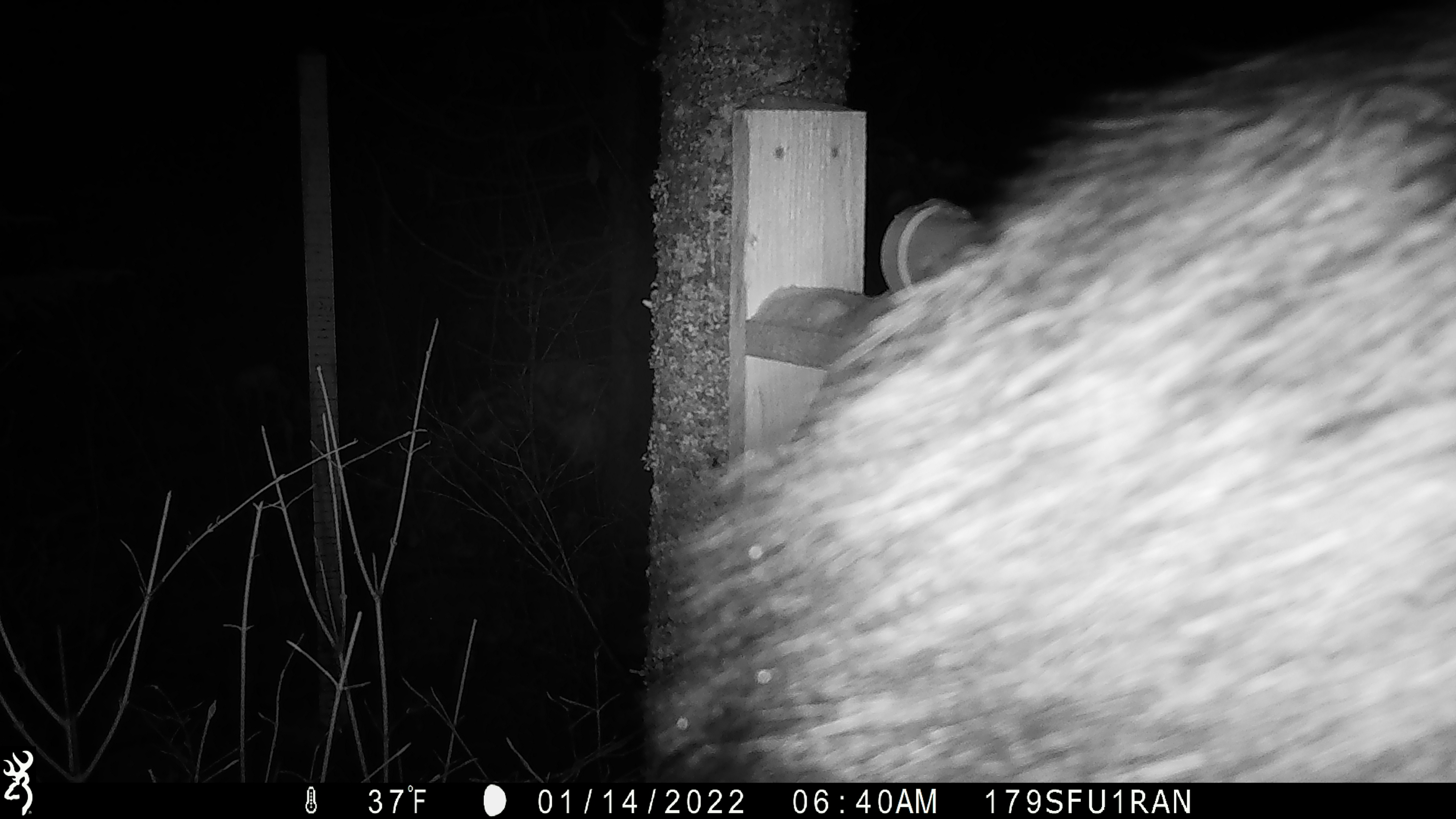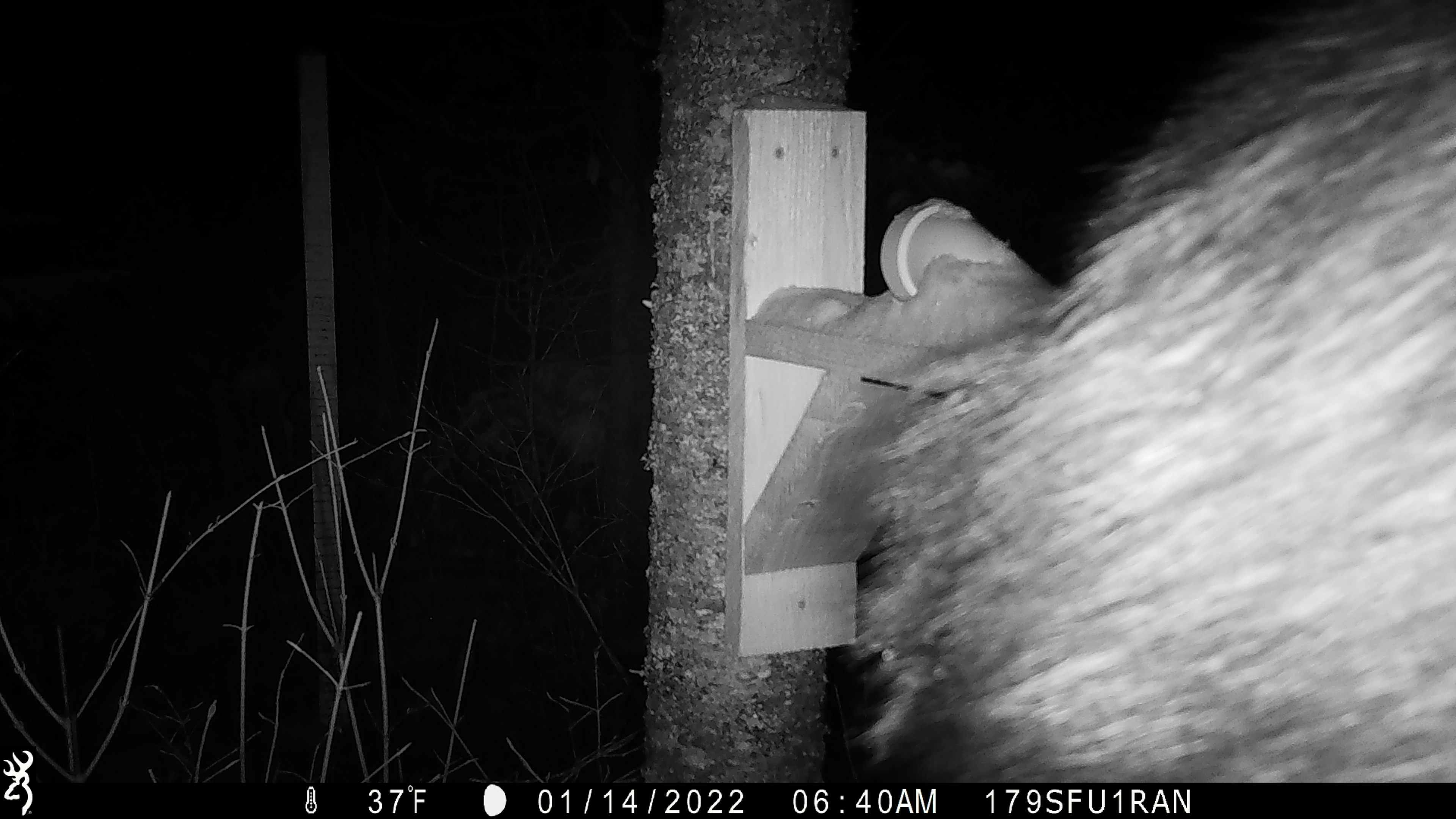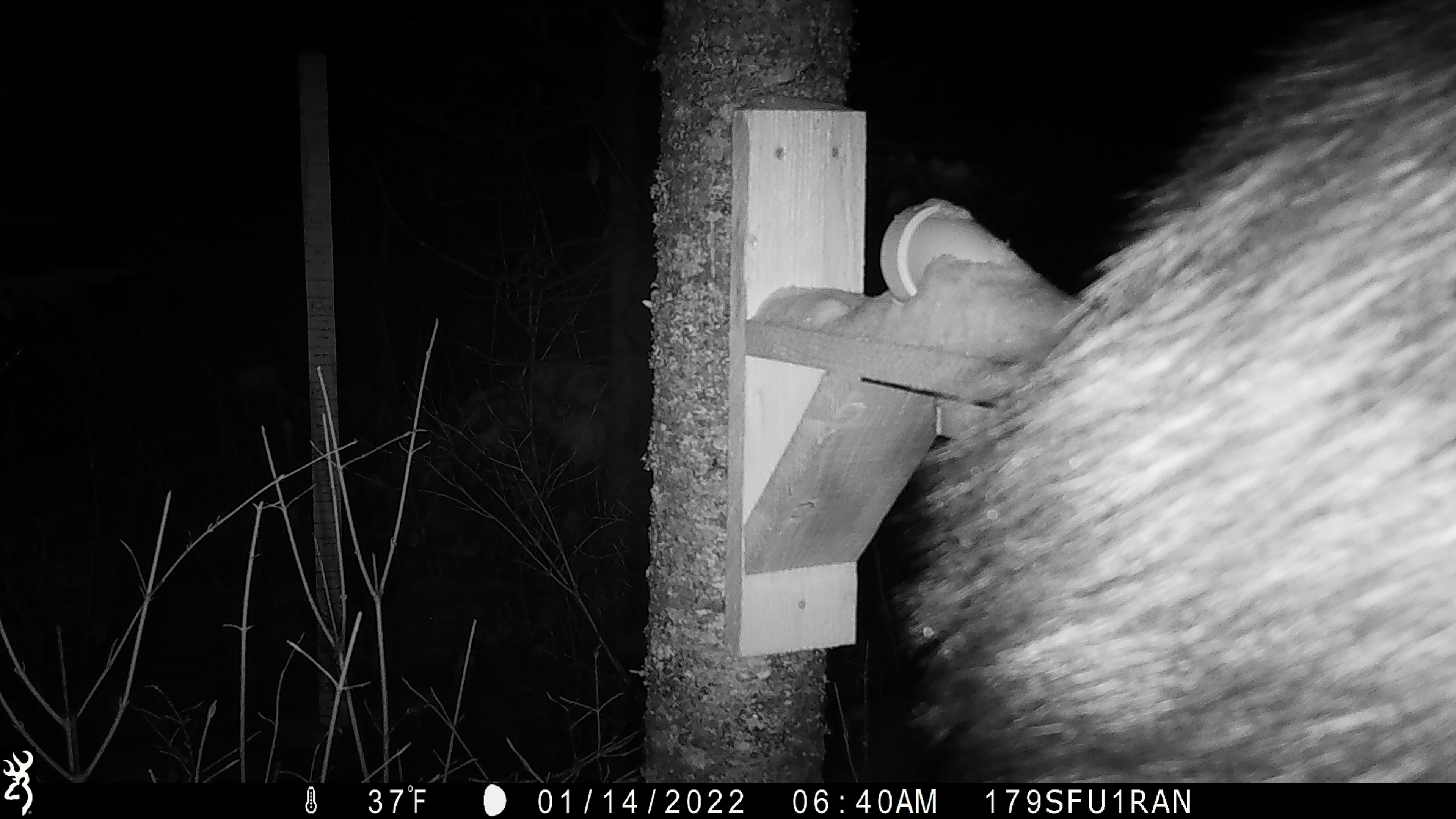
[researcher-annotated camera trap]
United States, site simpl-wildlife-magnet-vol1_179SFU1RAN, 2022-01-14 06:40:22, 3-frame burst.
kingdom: Animalia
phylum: Chordata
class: Mammalia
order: Artiodactyla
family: Cervidae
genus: Alces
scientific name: Alces alces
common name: moose